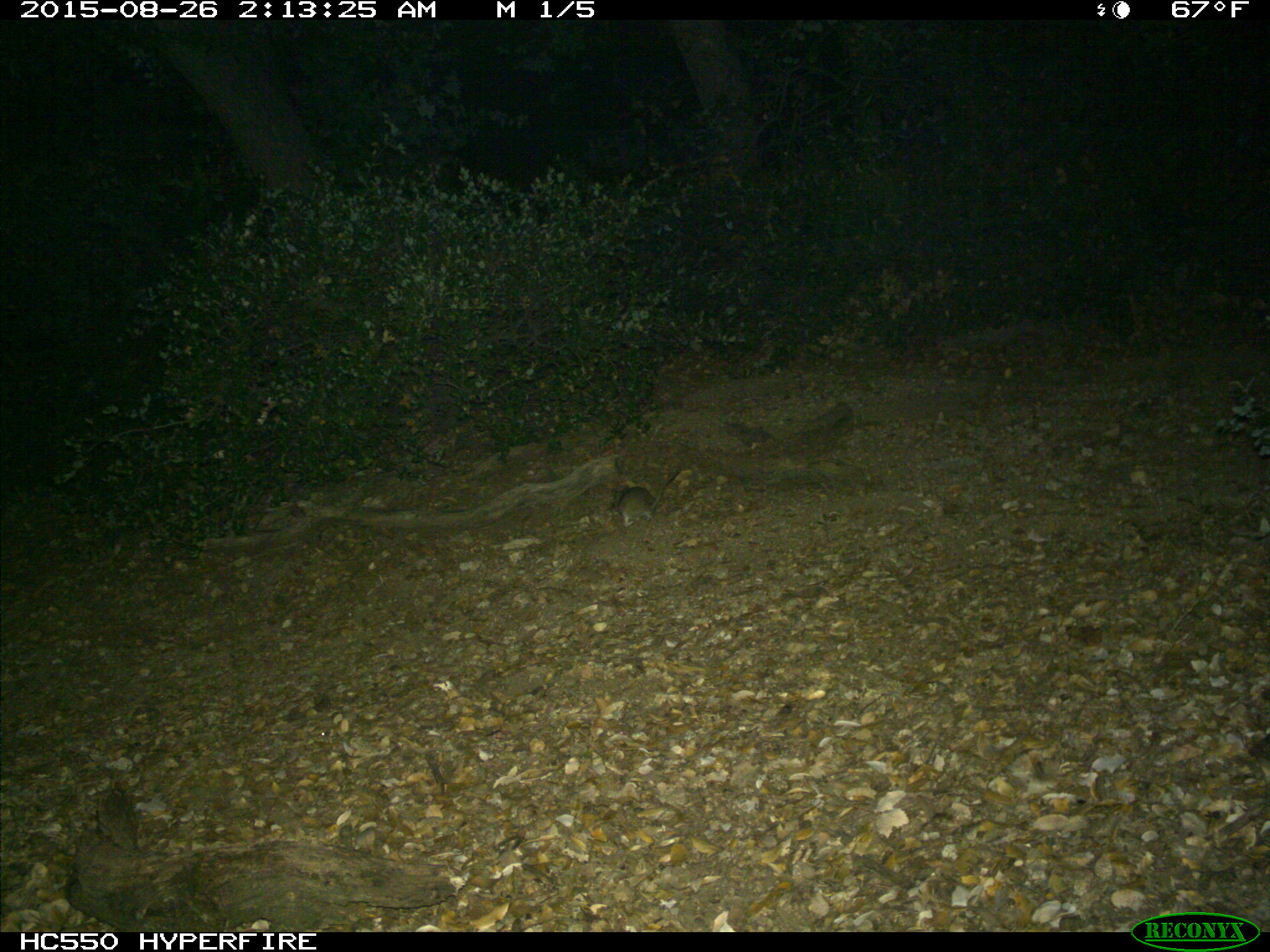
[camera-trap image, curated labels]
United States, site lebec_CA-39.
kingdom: Animalia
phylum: Chordata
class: Mammalia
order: Rodentia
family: Cricetidae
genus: Neotoma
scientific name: Neotoma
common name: pack rat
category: unidentified pack rat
Unidentified pack rat (pack rat) (Neotoma).